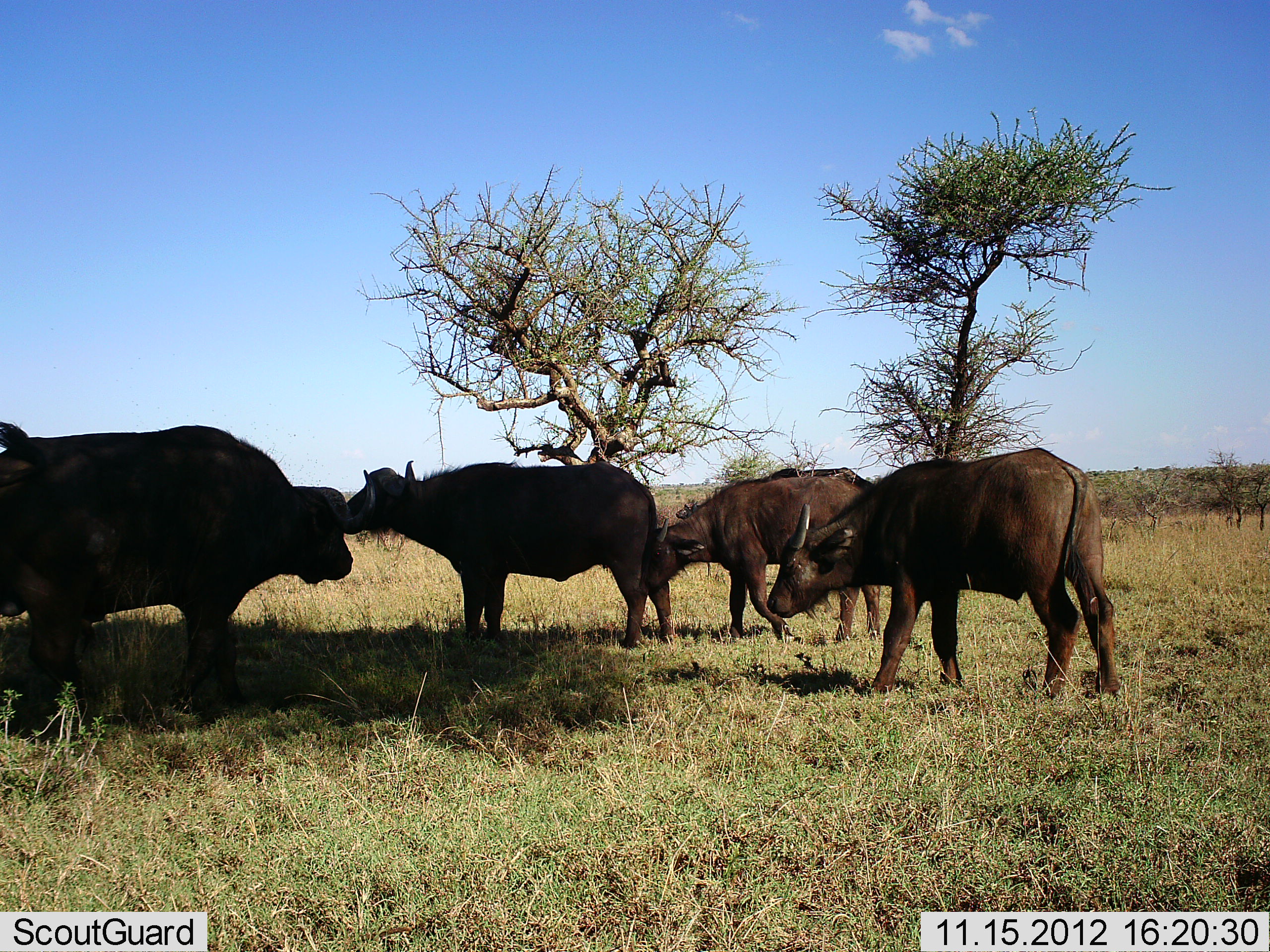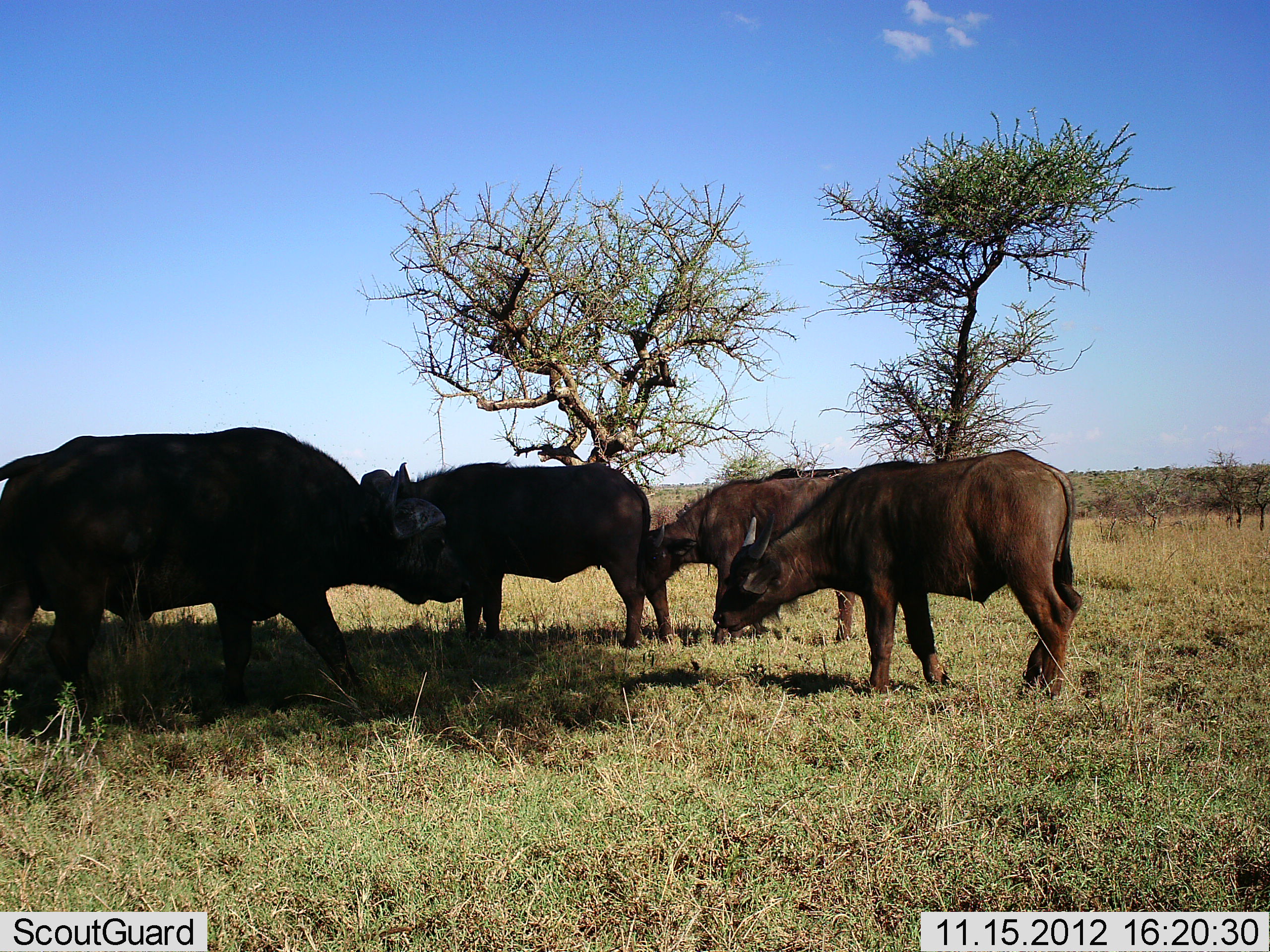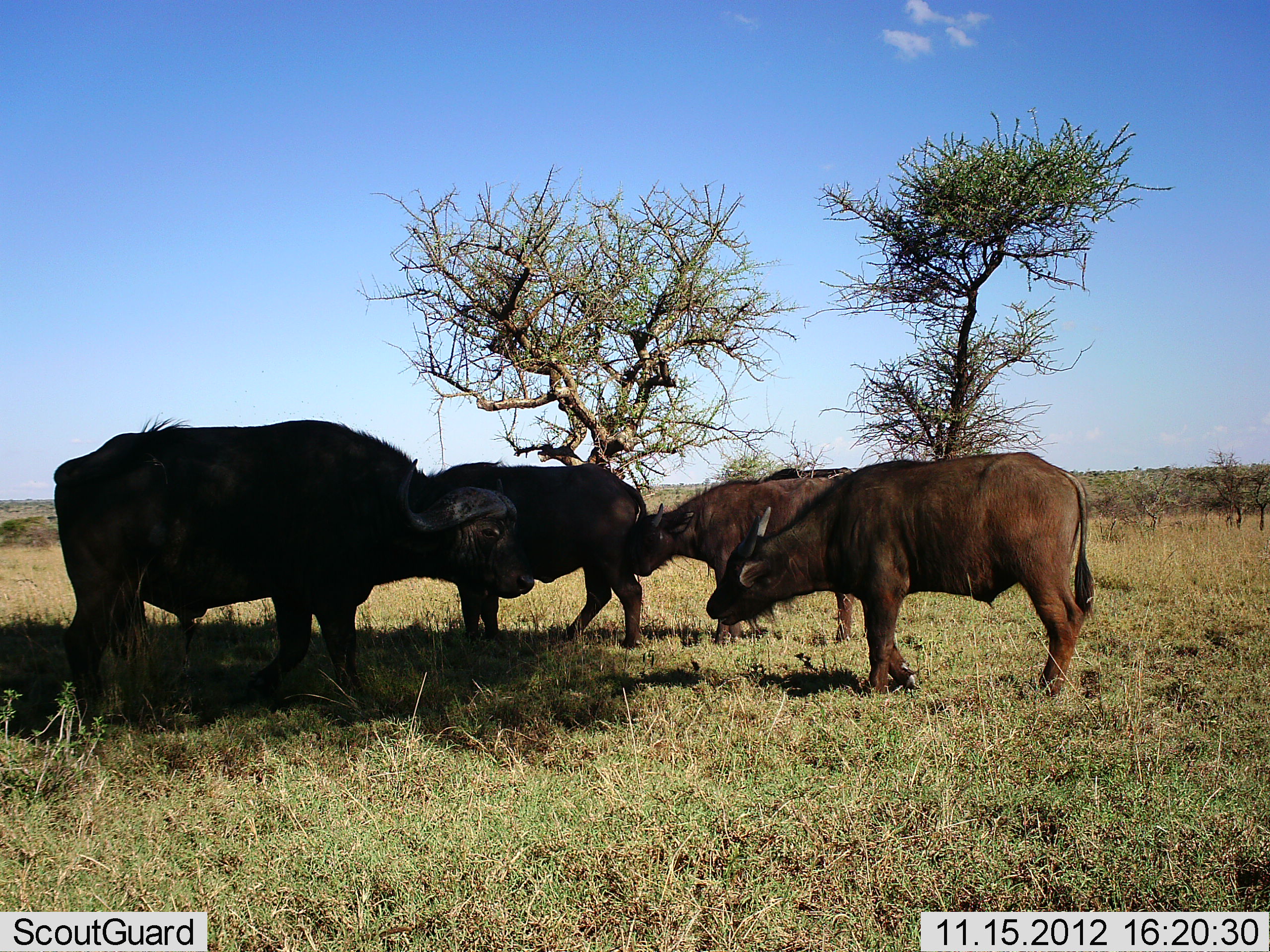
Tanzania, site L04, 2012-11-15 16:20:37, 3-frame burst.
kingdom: Animalia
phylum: Chordata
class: Mammalia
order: Artiodactyla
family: Bovidae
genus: Syncerus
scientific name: Syncerus caffer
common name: cape buffalo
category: buffalo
Buffalo (cape buffalo) (Syncerus caffer), count 4. Behavior (volunteer vote fractions): standing 60%, resting 0%, moving 50%, interacting 20%. Young present (vote fraction): 40%. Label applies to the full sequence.